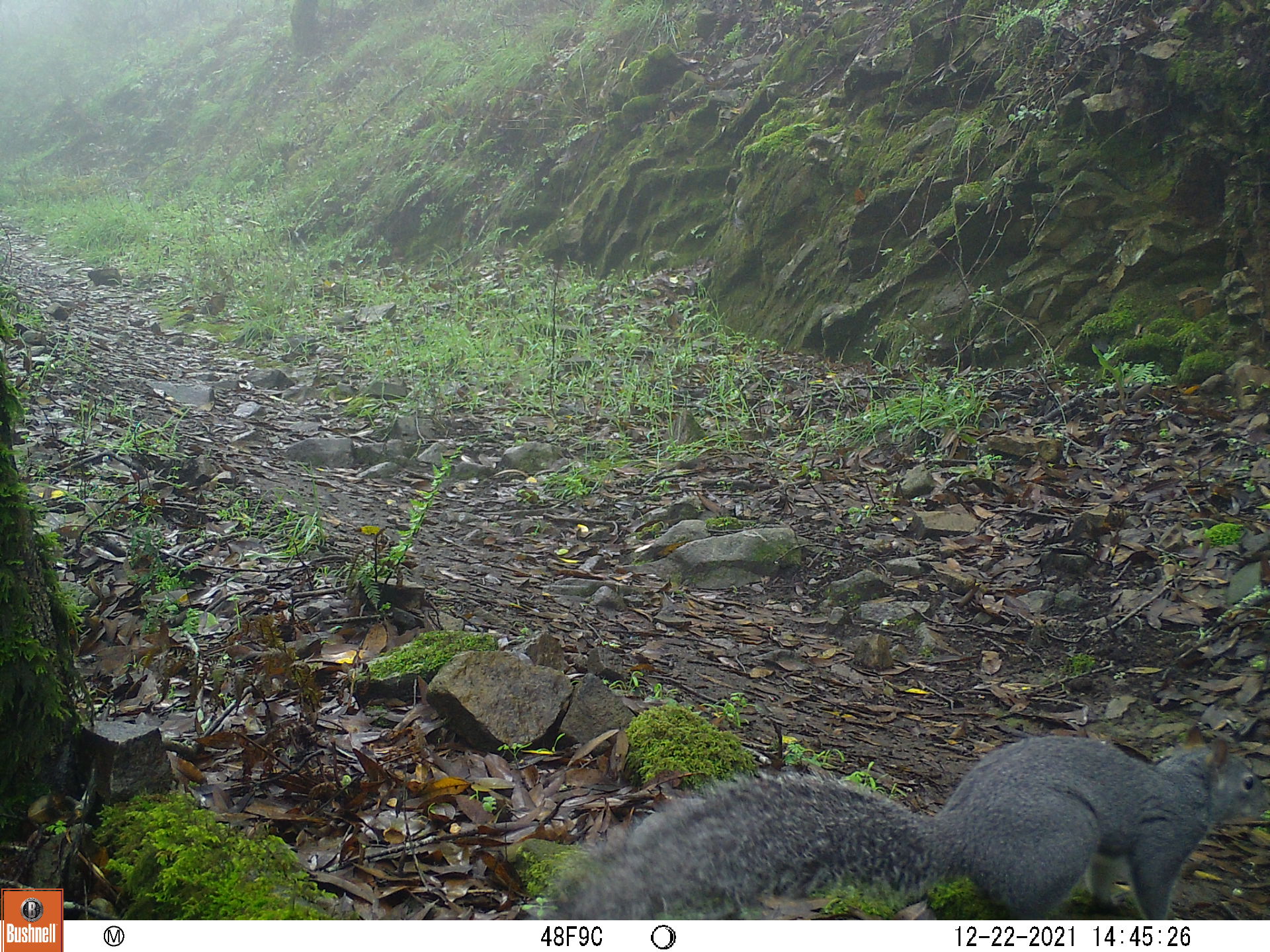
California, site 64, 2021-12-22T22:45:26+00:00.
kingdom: Animalia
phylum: Chordata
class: Mammalia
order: Rodentia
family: Sciuridae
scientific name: Sciuridae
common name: squirrel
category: unknown squirrel